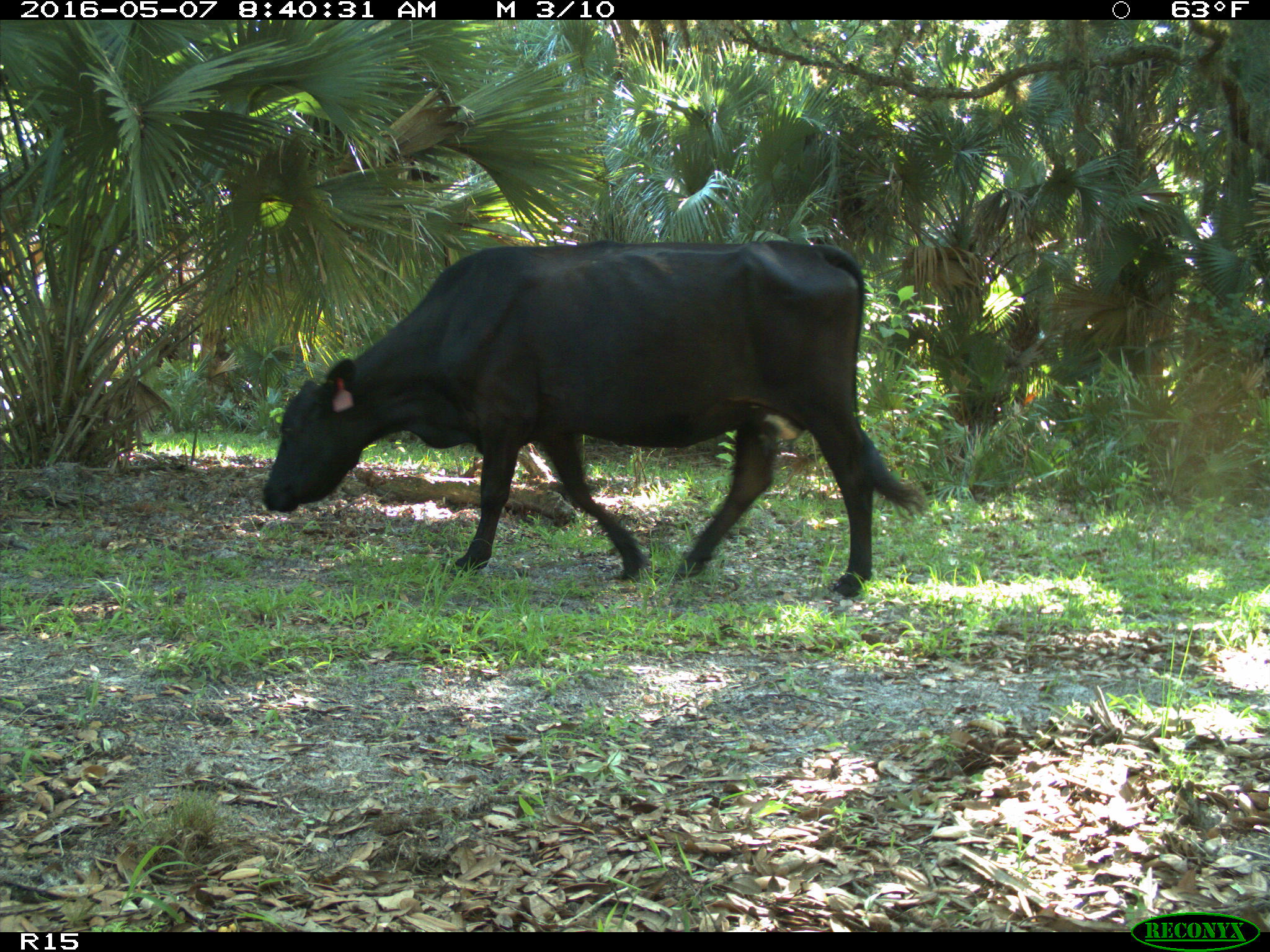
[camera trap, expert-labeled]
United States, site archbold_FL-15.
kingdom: Animalia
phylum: Chordata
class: Mammalia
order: Artiodactyla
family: Bovidae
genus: Bos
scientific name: Bos taurus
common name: domestic cow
Bos taurus (domestic cow).